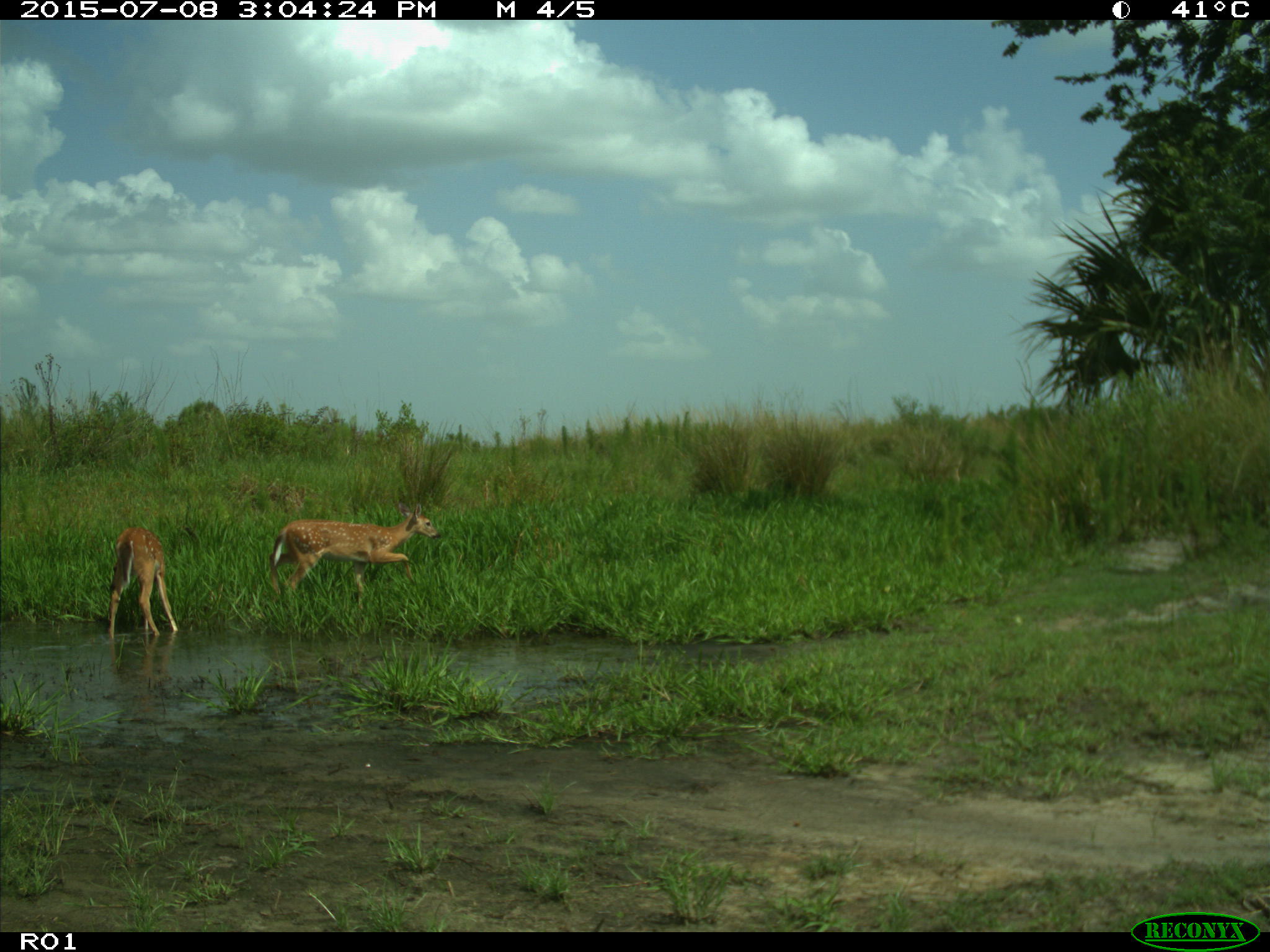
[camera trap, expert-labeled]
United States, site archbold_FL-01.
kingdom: Animalia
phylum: Chordata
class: Mammalia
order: Artiodactyla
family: Cervidae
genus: Odocoileus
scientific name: Odocoileus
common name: deer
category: unidentified deer